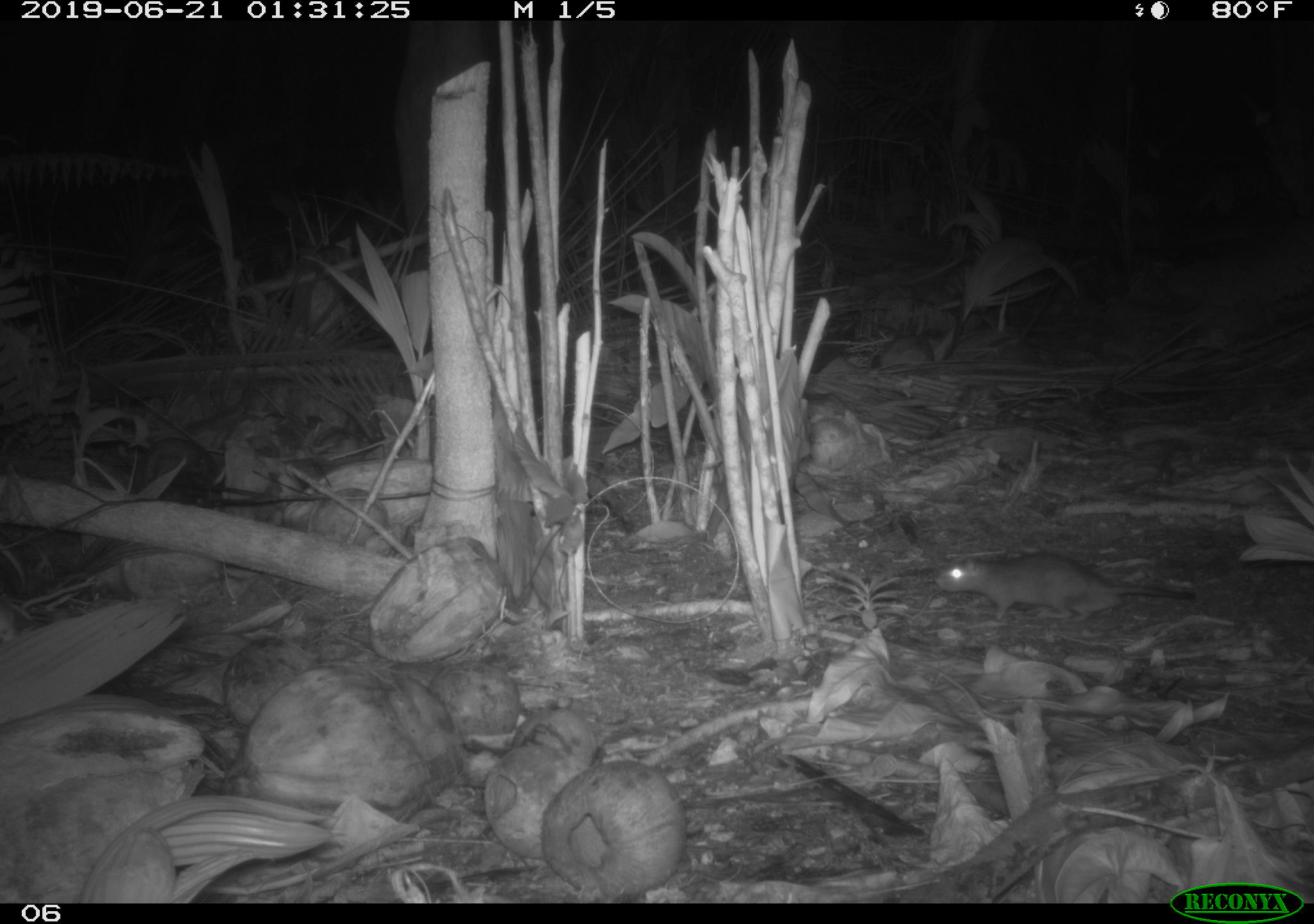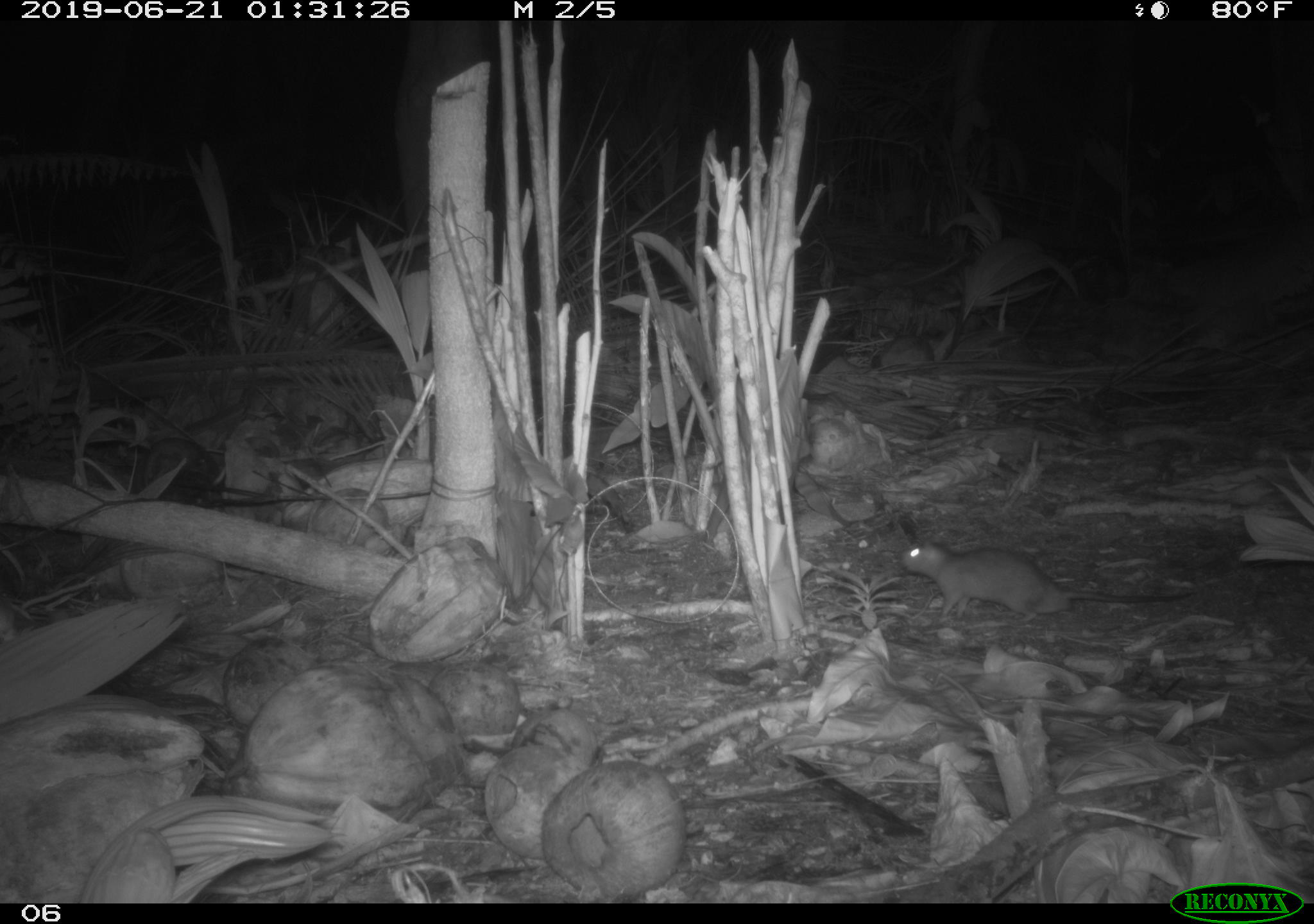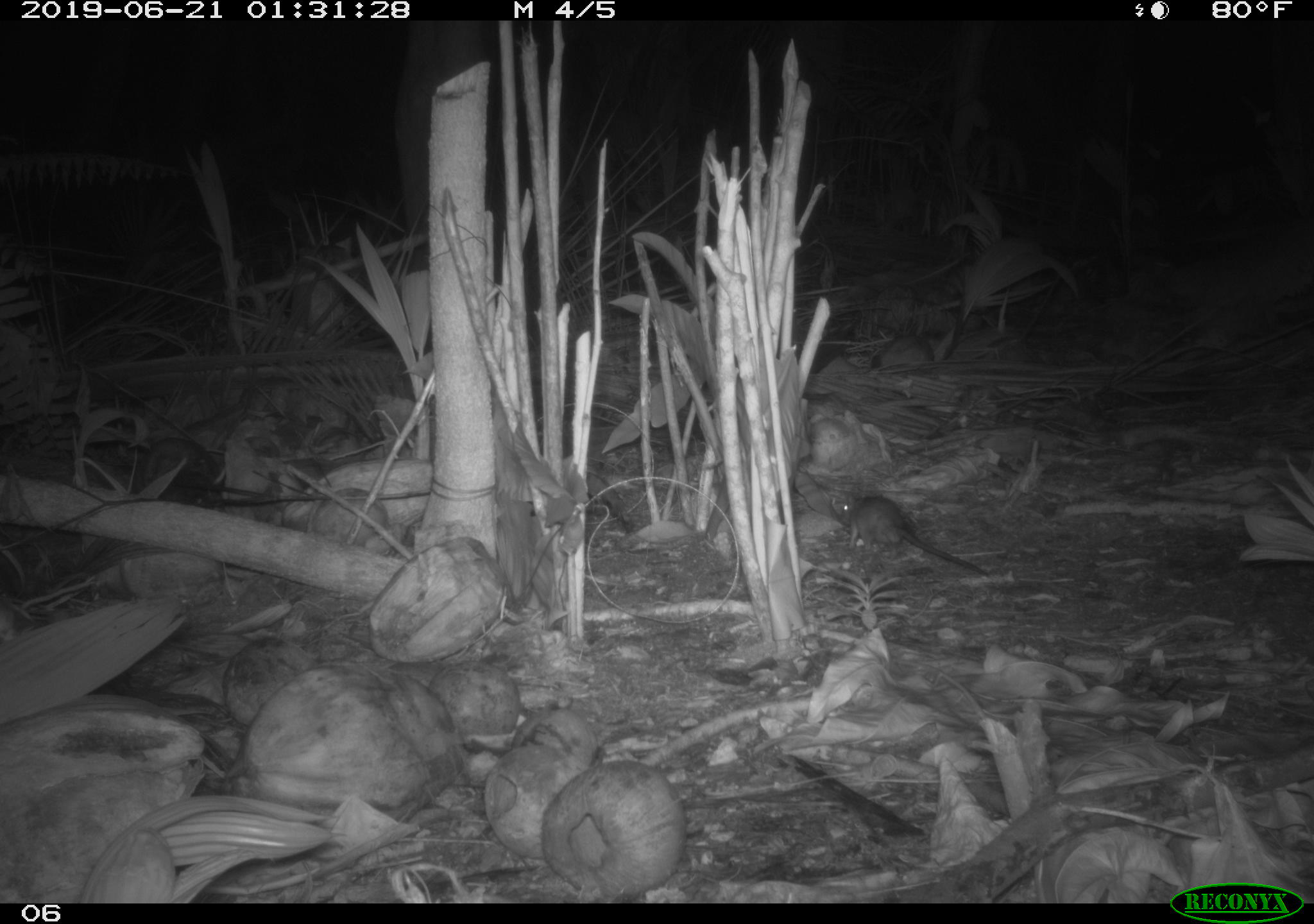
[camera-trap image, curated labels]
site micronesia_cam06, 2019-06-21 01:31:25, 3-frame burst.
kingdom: Animalia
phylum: Chordata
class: Mammalia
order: Rodentia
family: Muridae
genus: Rattus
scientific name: Rattus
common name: rat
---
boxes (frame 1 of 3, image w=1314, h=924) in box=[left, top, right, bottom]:
rat: box=[931, 550, 1198, 626]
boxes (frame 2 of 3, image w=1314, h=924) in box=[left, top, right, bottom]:
rat: box=[892, 529, 1191, 624]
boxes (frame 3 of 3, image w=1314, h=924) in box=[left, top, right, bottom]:
rat: box=[831, 492, 994, 579]